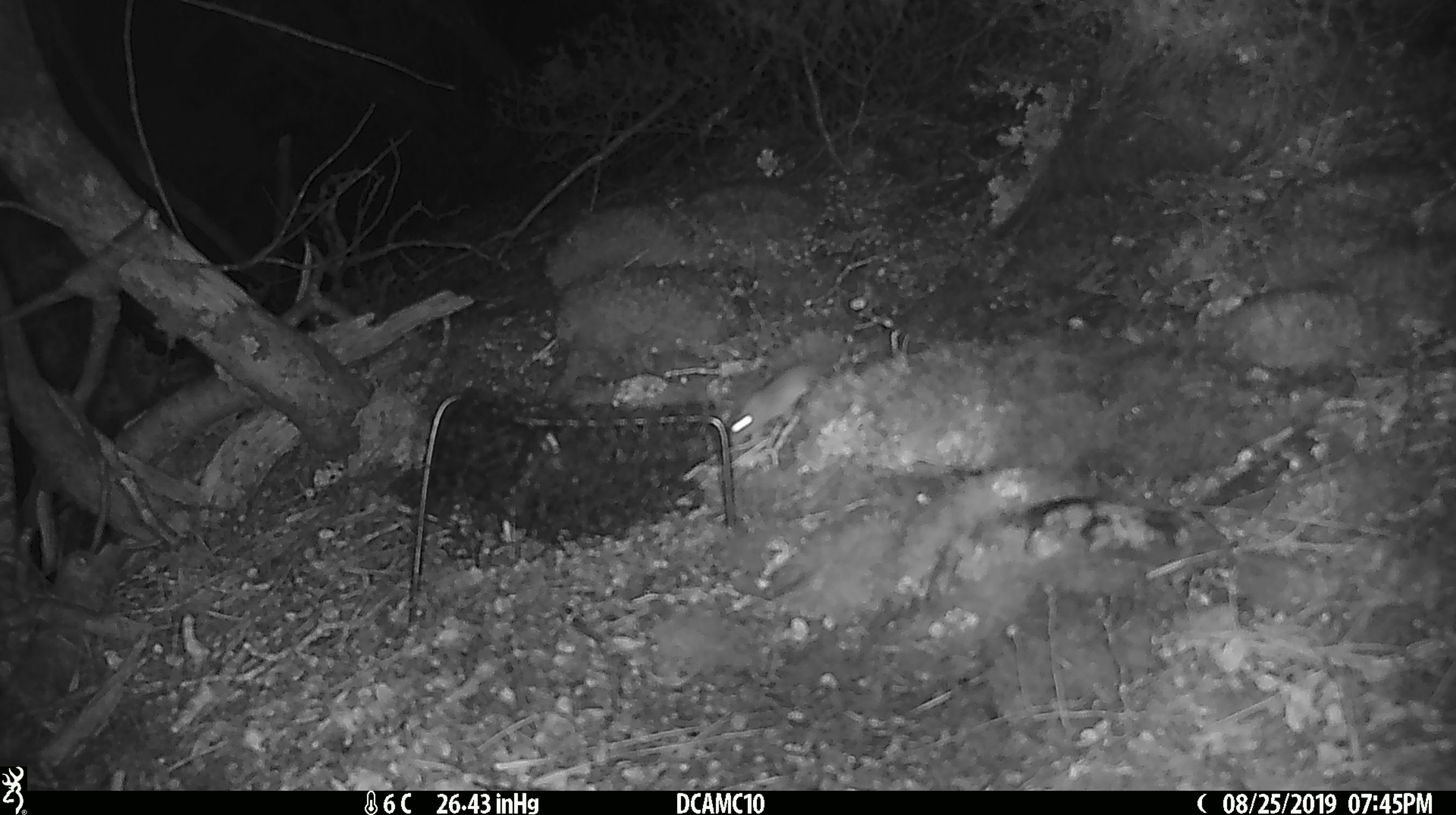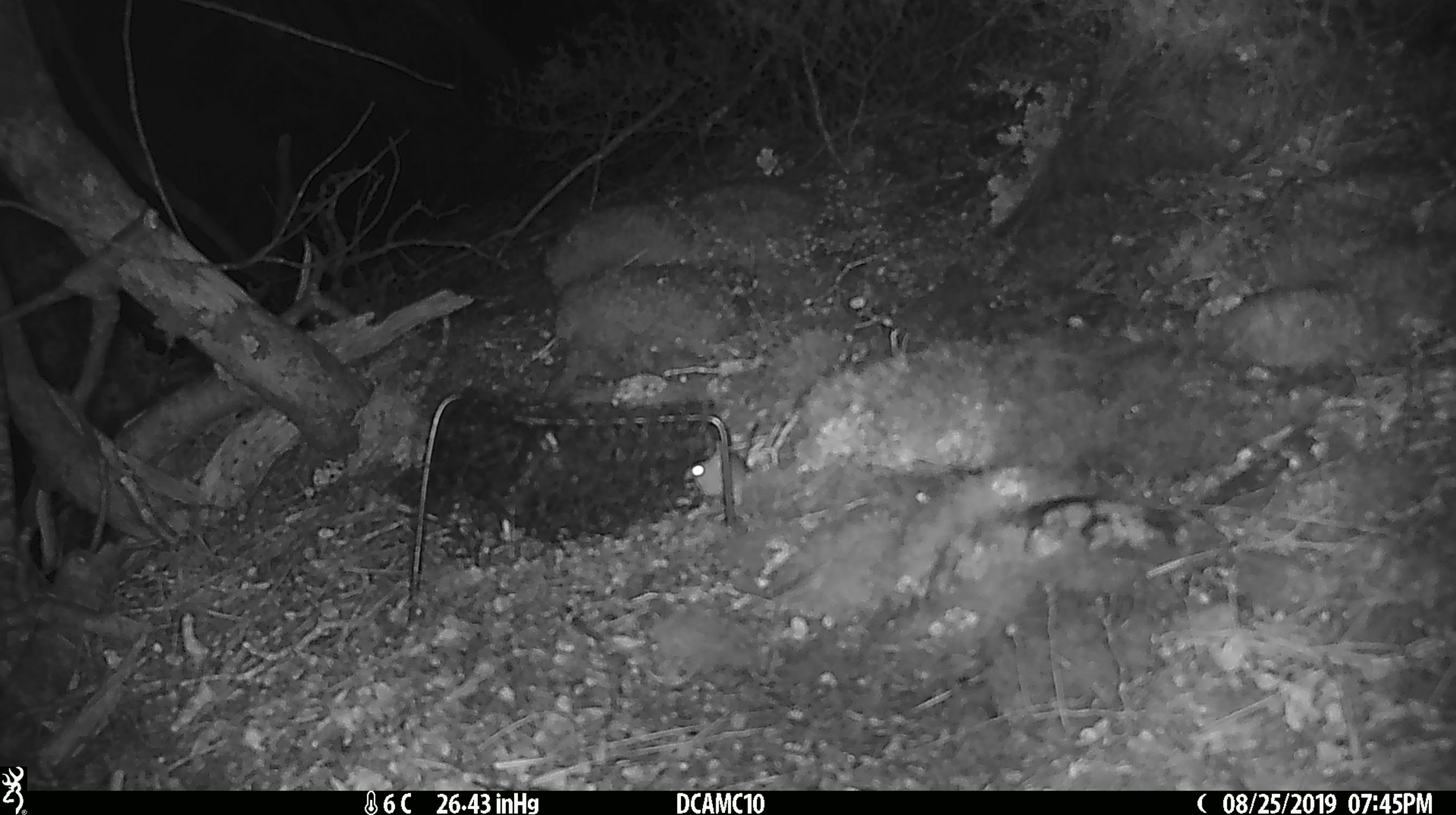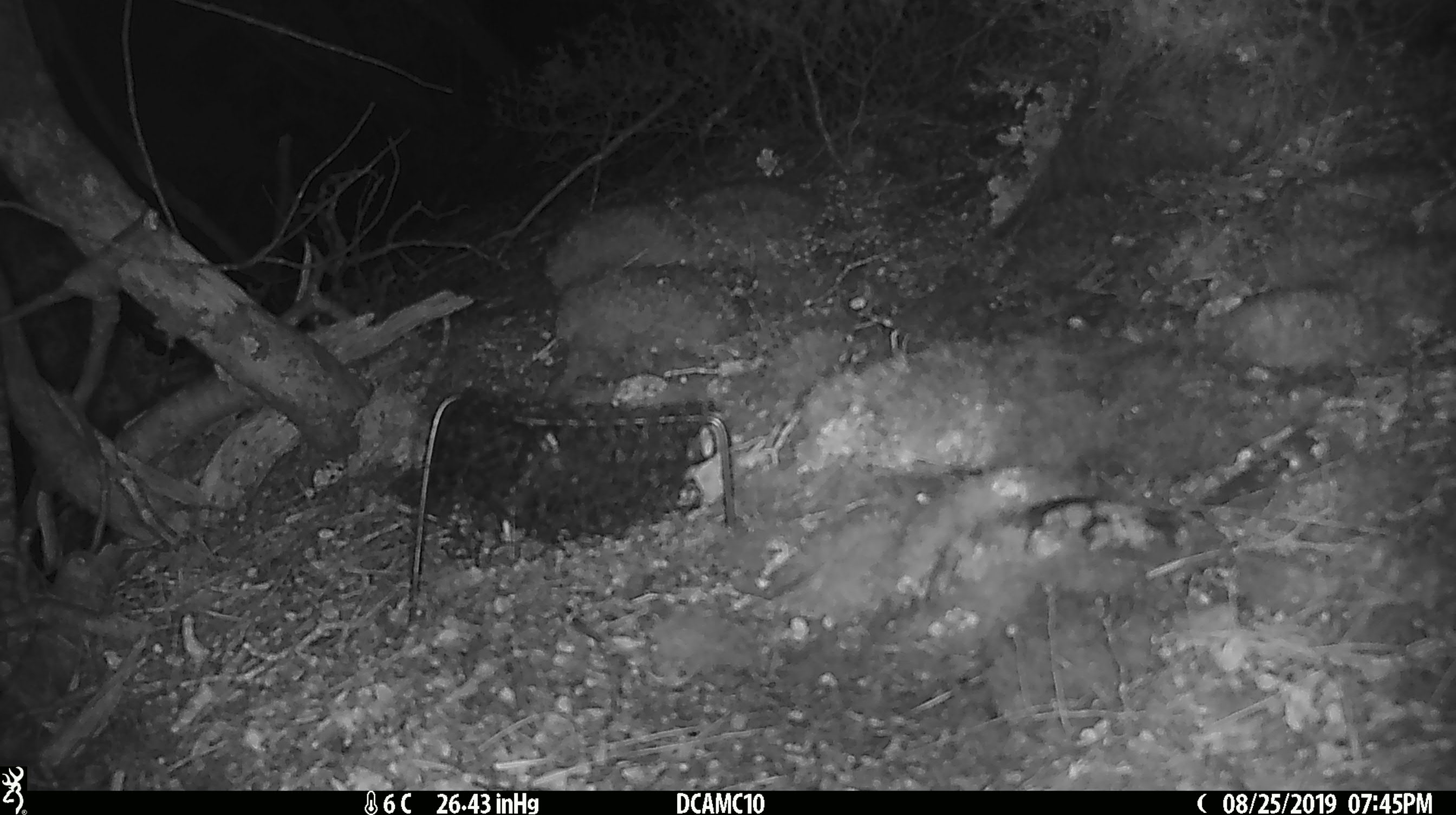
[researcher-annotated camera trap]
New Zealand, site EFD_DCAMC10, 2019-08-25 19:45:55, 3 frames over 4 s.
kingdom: Animalia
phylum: Chordata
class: Mammalia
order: Rodentia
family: Muridae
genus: Mus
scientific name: Mus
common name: mouse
Mouse (Mus).